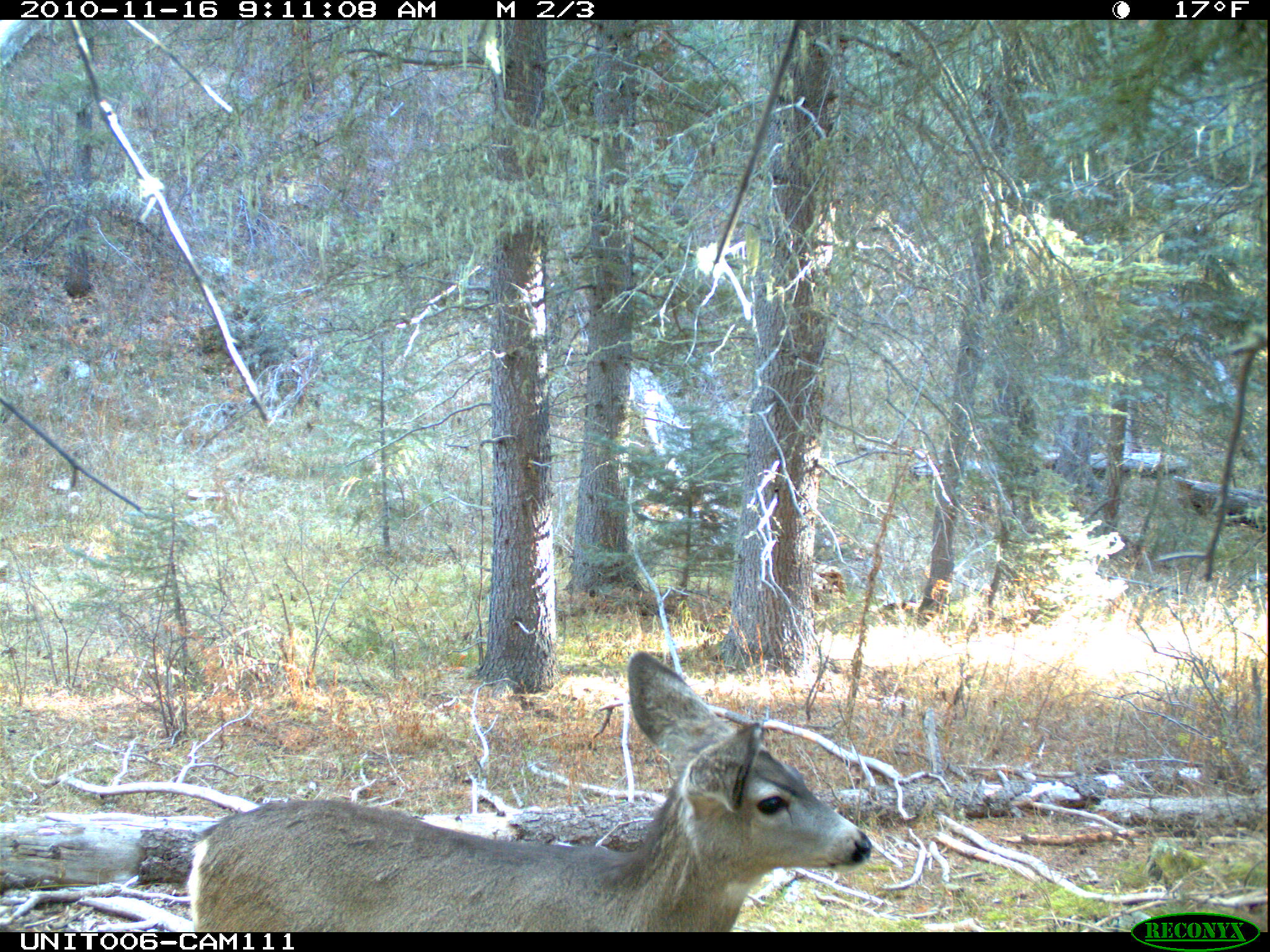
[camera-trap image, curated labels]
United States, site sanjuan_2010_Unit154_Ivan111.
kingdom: Animalia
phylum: Chordata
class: Mammalia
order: Artiodactyla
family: Cervidae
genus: Odocoileus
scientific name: Odocoileus hemionus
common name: mule deer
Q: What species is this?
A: Odocoileus hemionus (mule deer).